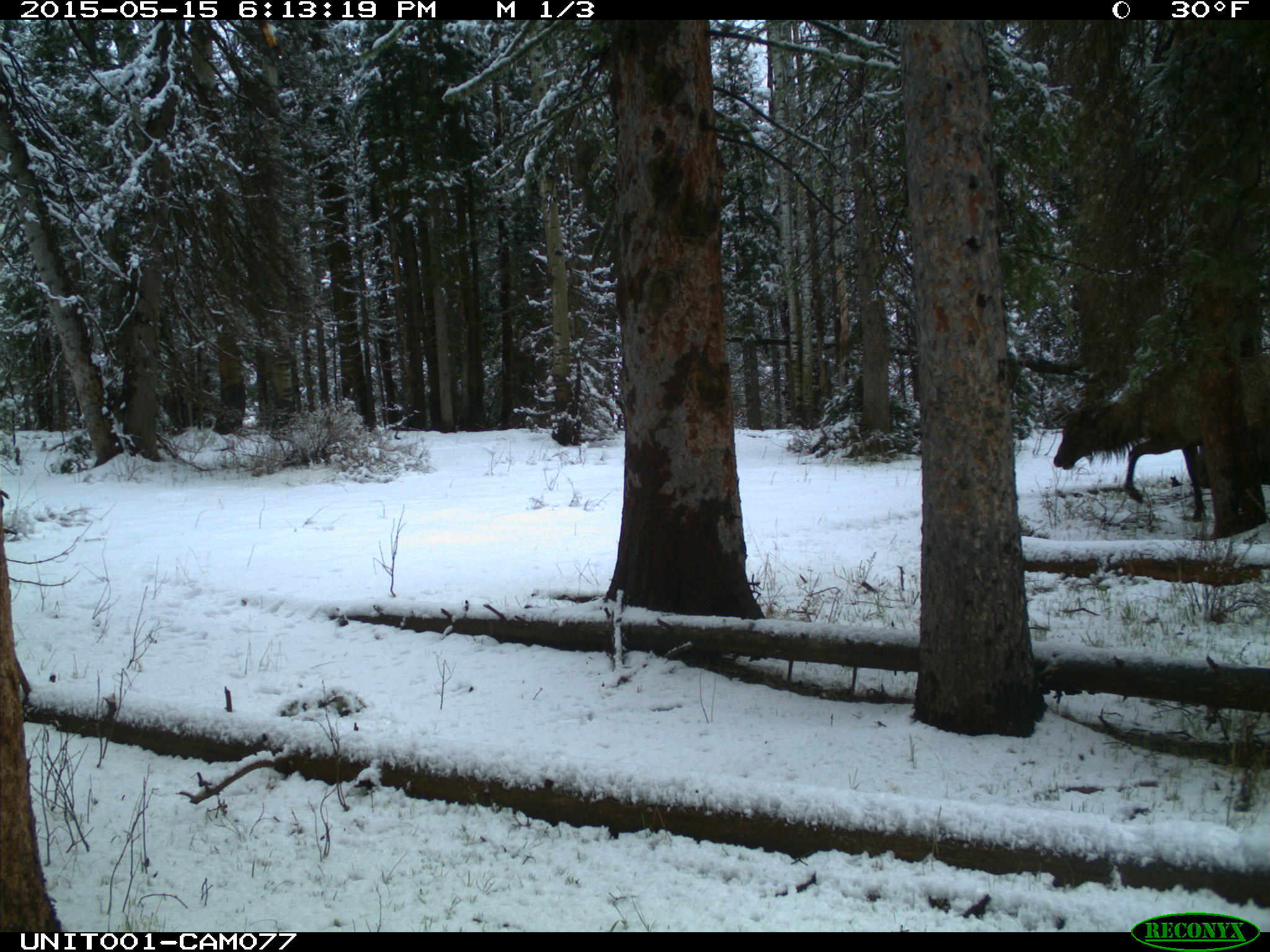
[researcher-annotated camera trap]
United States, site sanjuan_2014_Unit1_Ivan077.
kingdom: Animalia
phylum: Chordata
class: Mammalia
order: Artiodactyla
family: Cervidae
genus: Cervus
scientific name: Cervus elaphus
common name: red deer